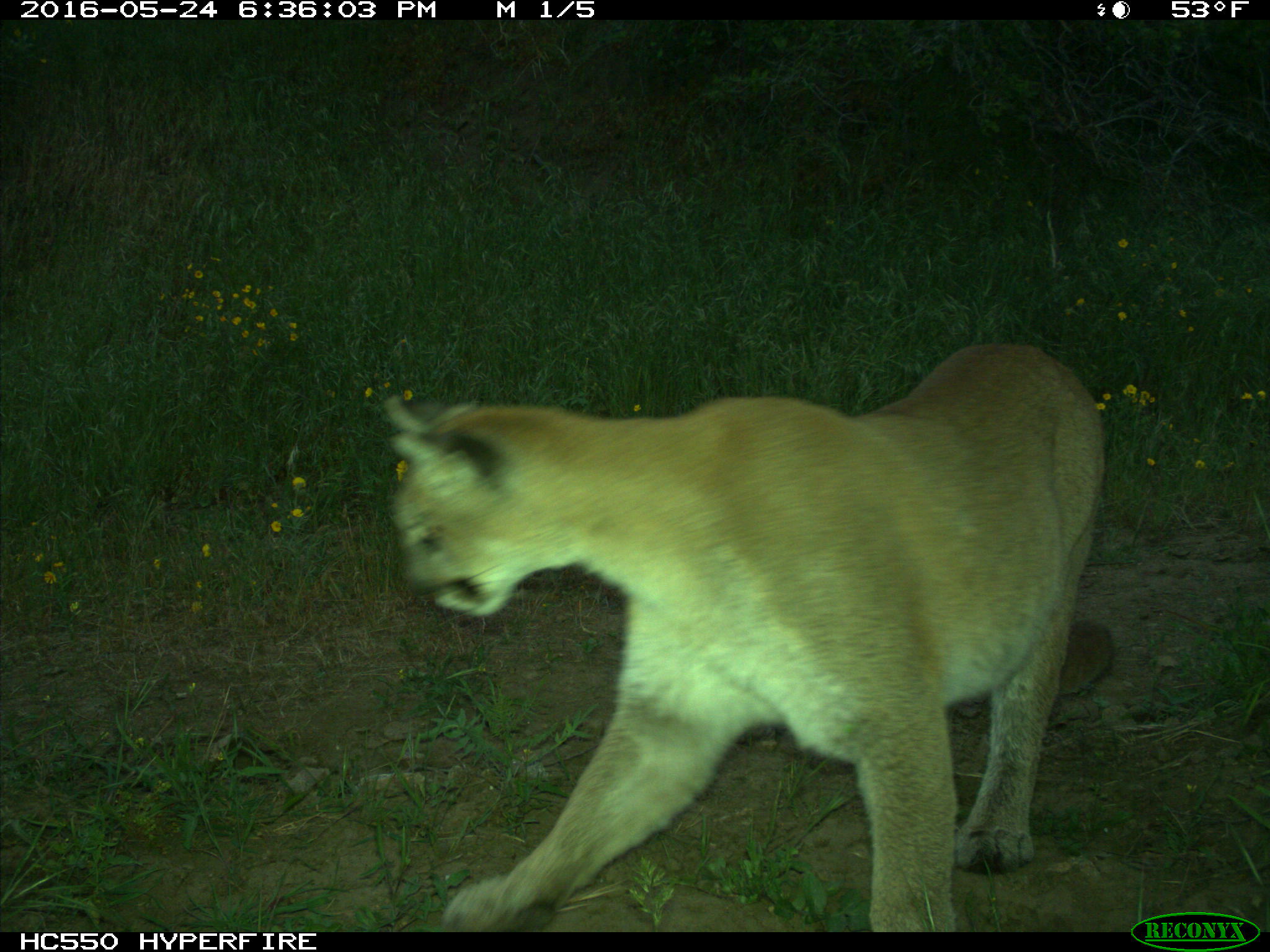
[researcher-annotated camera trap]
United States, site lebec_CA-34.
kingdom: Animalia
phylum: Chordata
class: Mammalia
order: Carnivora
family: Felidae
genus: Puma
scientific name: Puma concolor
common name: mountain lion